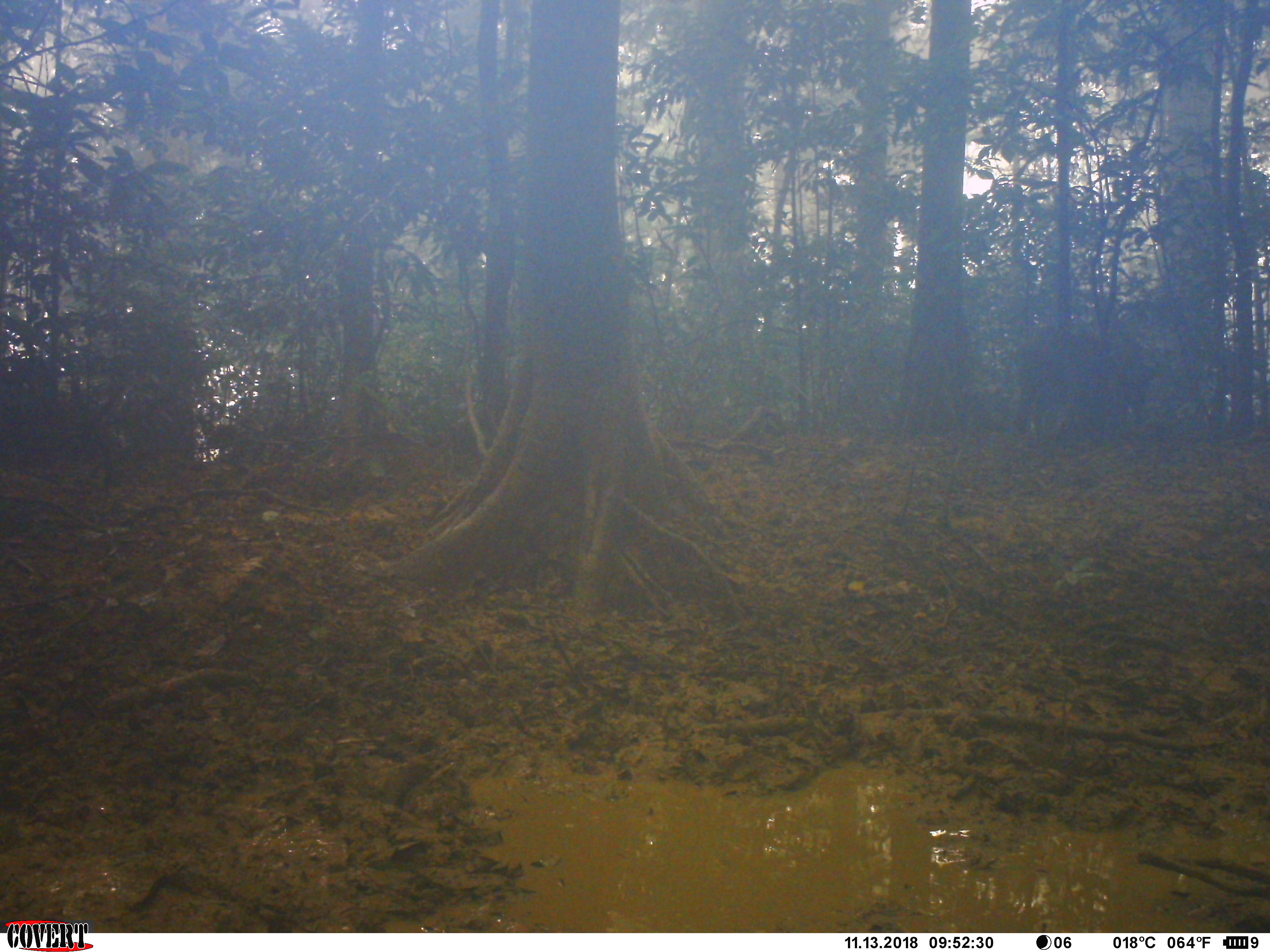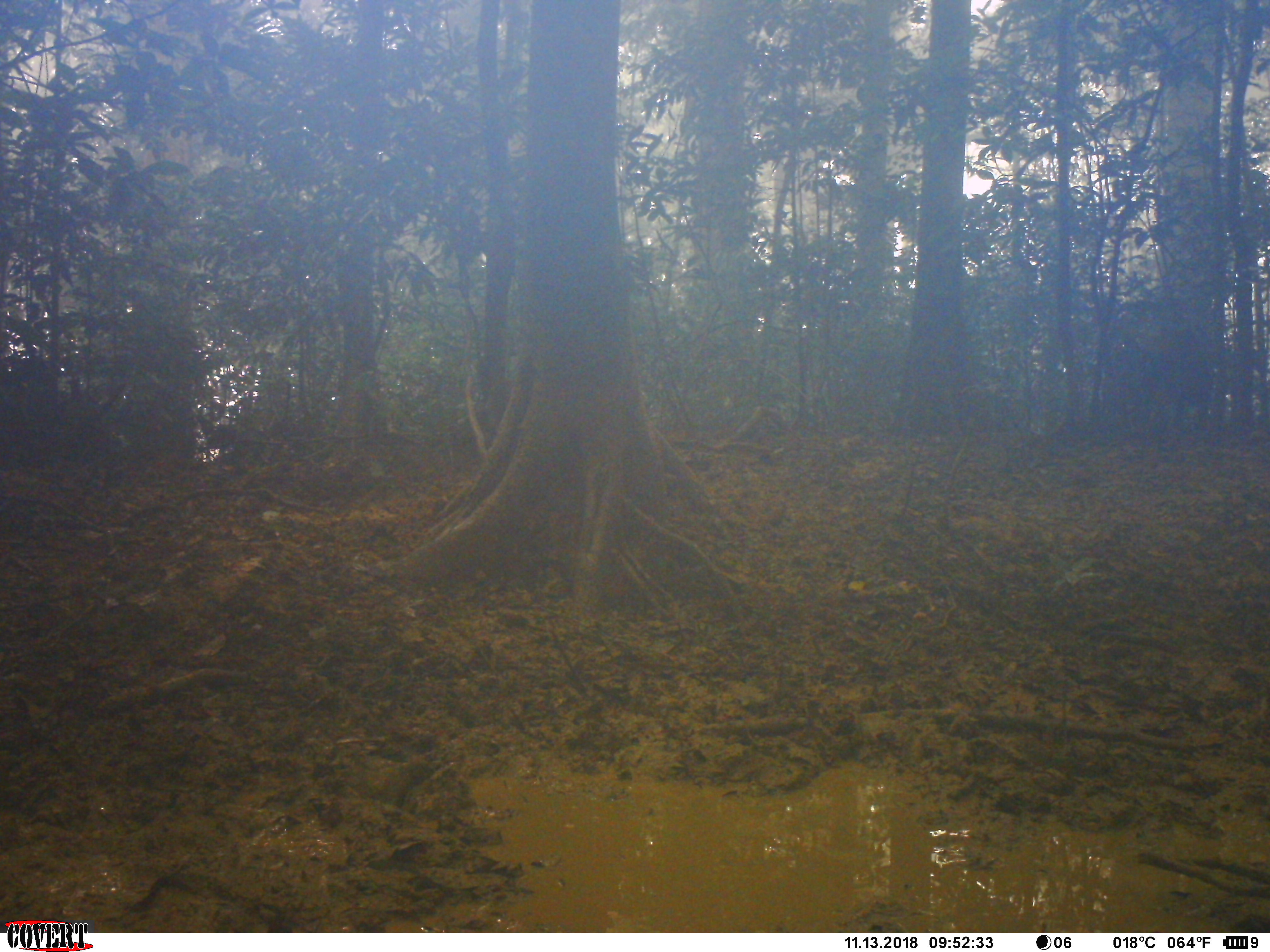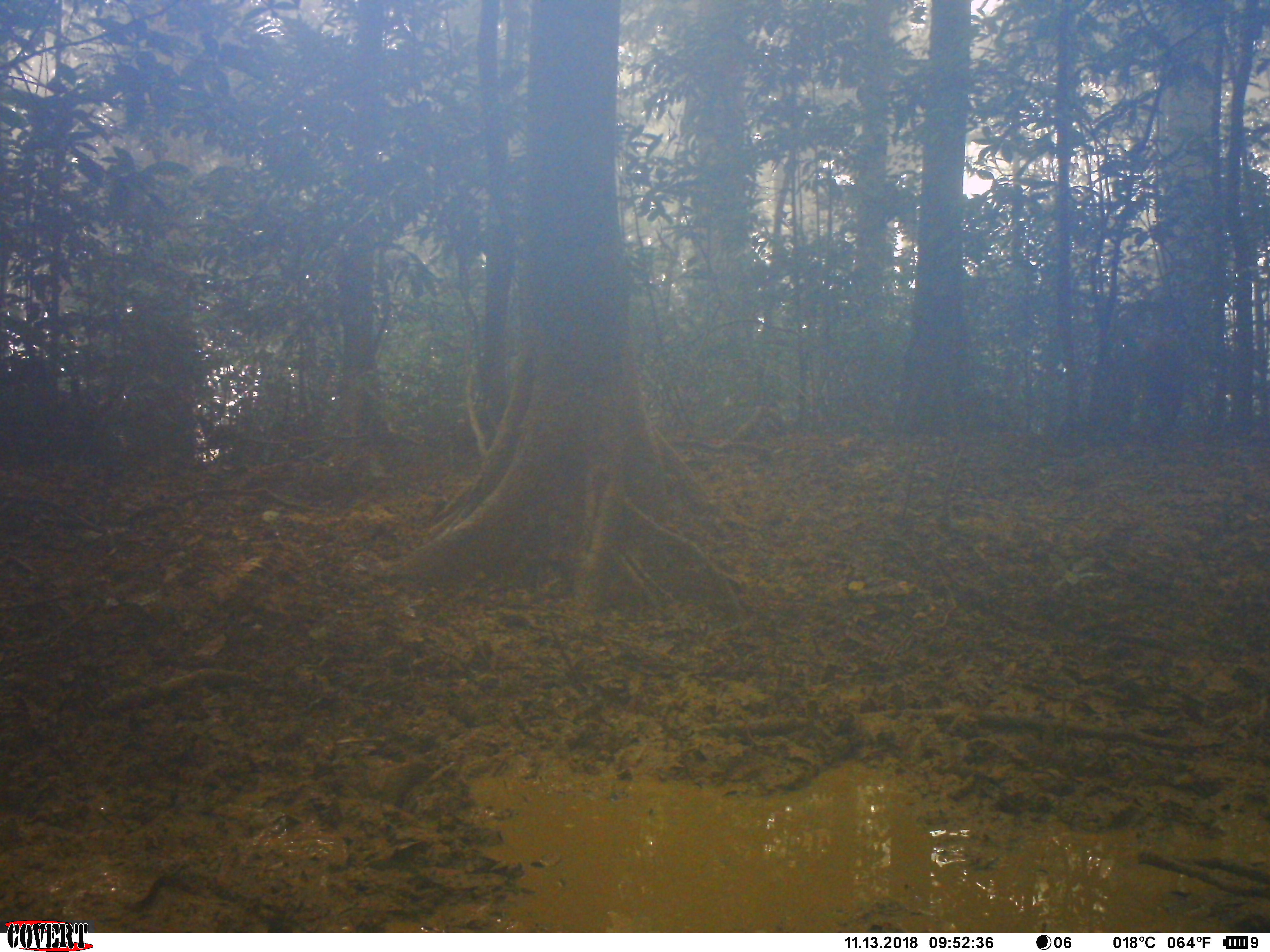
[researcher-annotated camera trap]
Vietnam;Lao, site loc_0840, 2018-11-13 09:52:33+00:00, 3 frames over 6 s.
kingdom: Animalia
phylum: Chordata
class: Mammalia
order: Artiodactyla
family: Suidae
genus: Sus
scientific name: Sus scrofa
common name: eurasian wild pig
Eurasian wild pig (Sus scrofa). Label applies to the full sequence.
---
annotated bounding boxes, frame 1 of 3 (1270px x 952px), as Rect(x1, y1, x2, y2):
eurasian wild pig: Rect(1012, 329, 1157, 447)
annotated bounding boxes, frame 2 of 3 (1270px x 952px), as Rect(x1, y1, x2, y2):
eurasian wild pig: Rect(1101, 326, 1215, 441)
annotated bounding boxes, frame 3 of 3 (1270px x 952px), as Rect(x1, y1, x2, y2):
eurasian wild pig: Rect(1104, 298, 1190, 442)